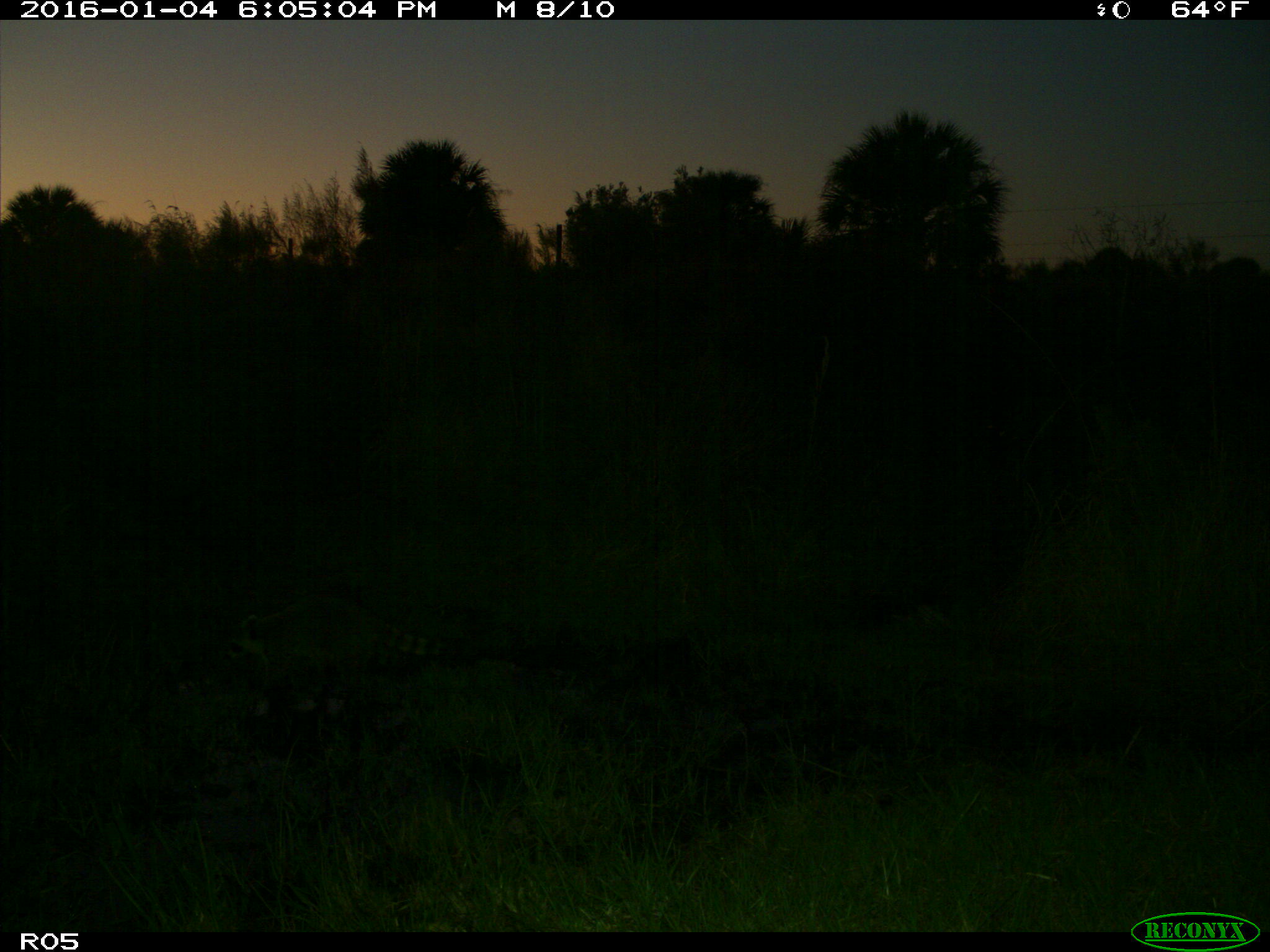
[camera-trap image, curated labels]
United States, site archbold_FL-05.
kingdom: Animalia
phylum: Chordata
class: Mammalia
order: Carnivora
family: Procyonidae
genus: Procyon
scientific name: Procyon lotor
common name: common raccoon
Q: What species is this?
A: Procyon lotor (common raccoon).